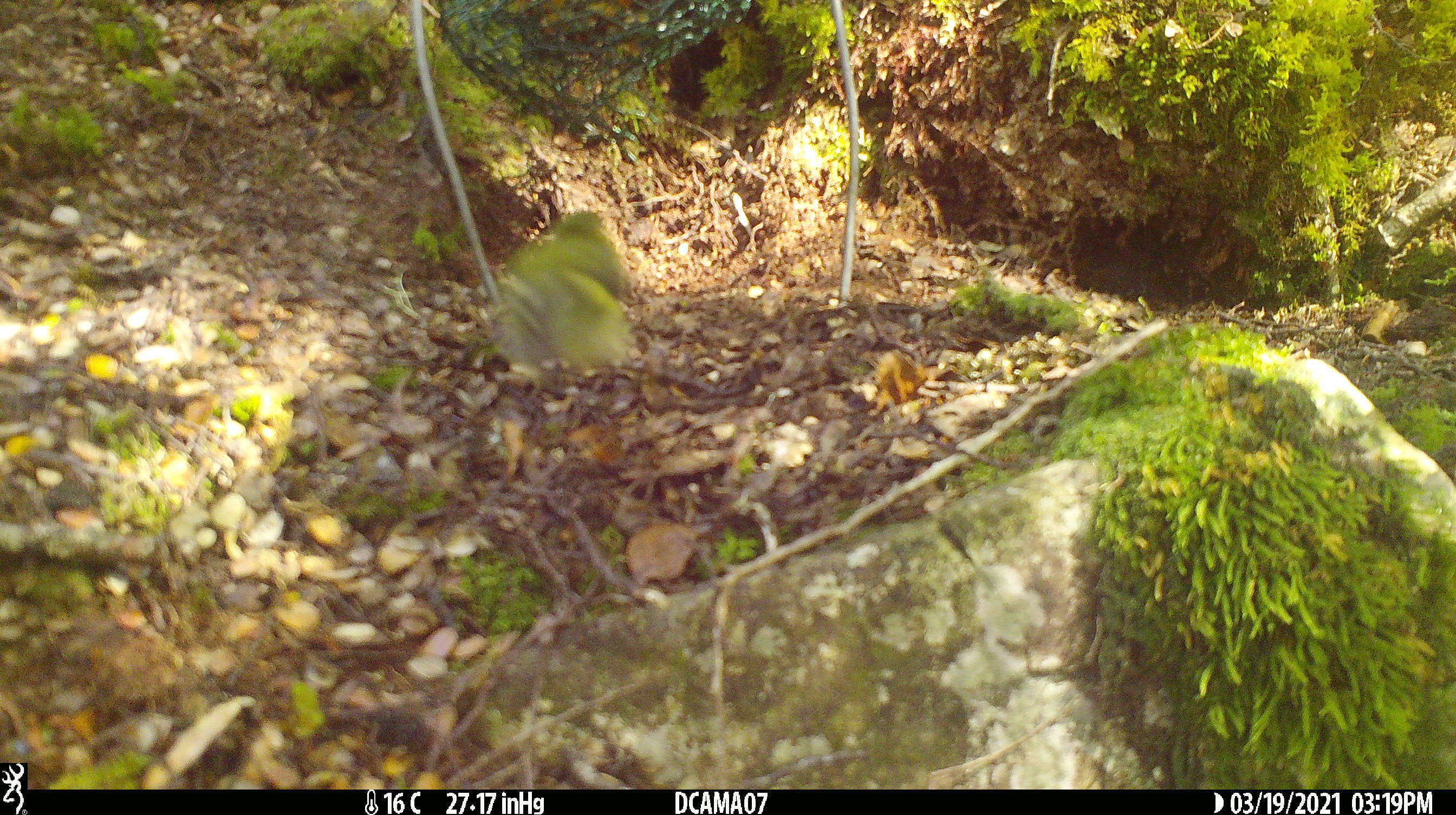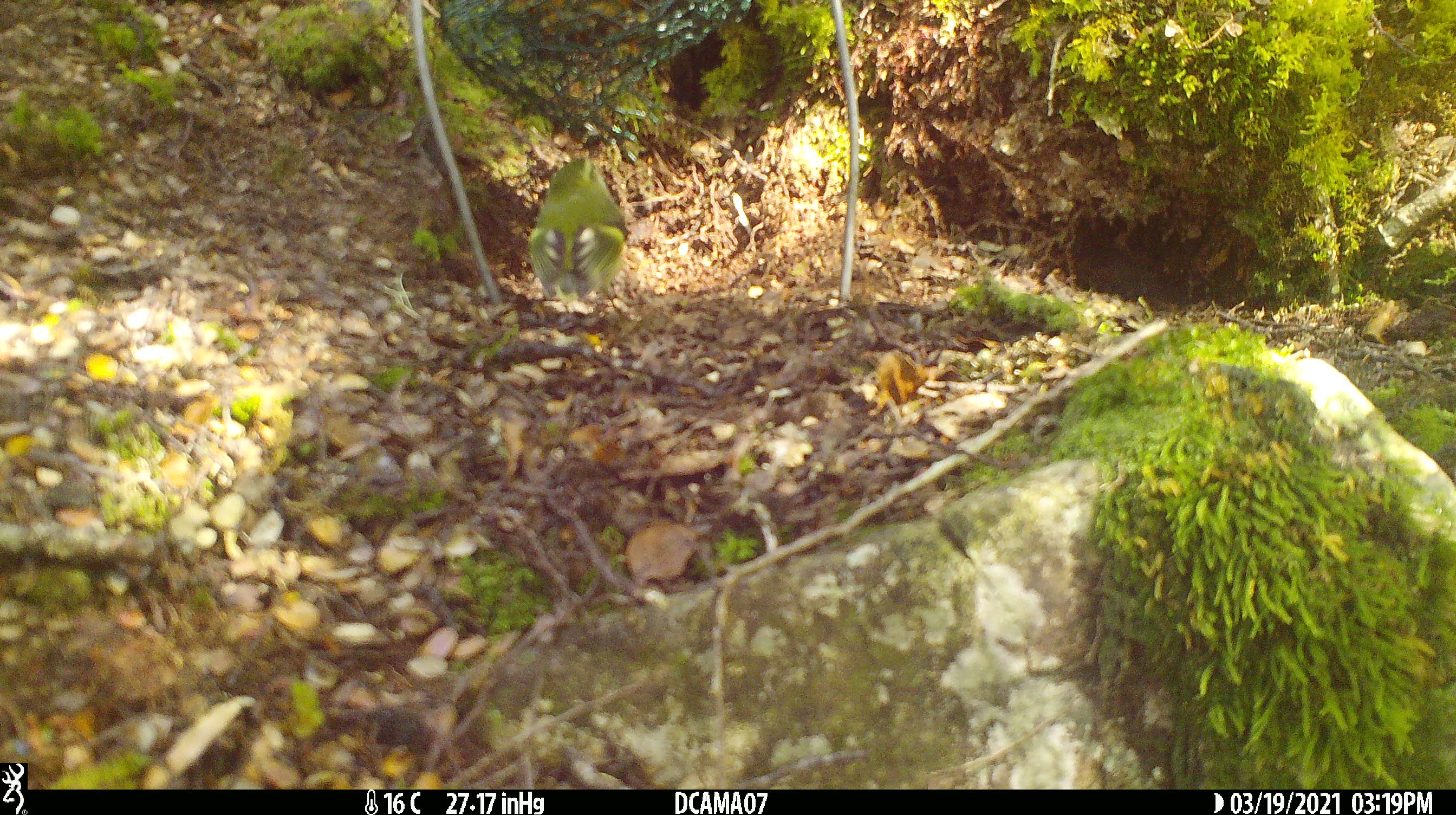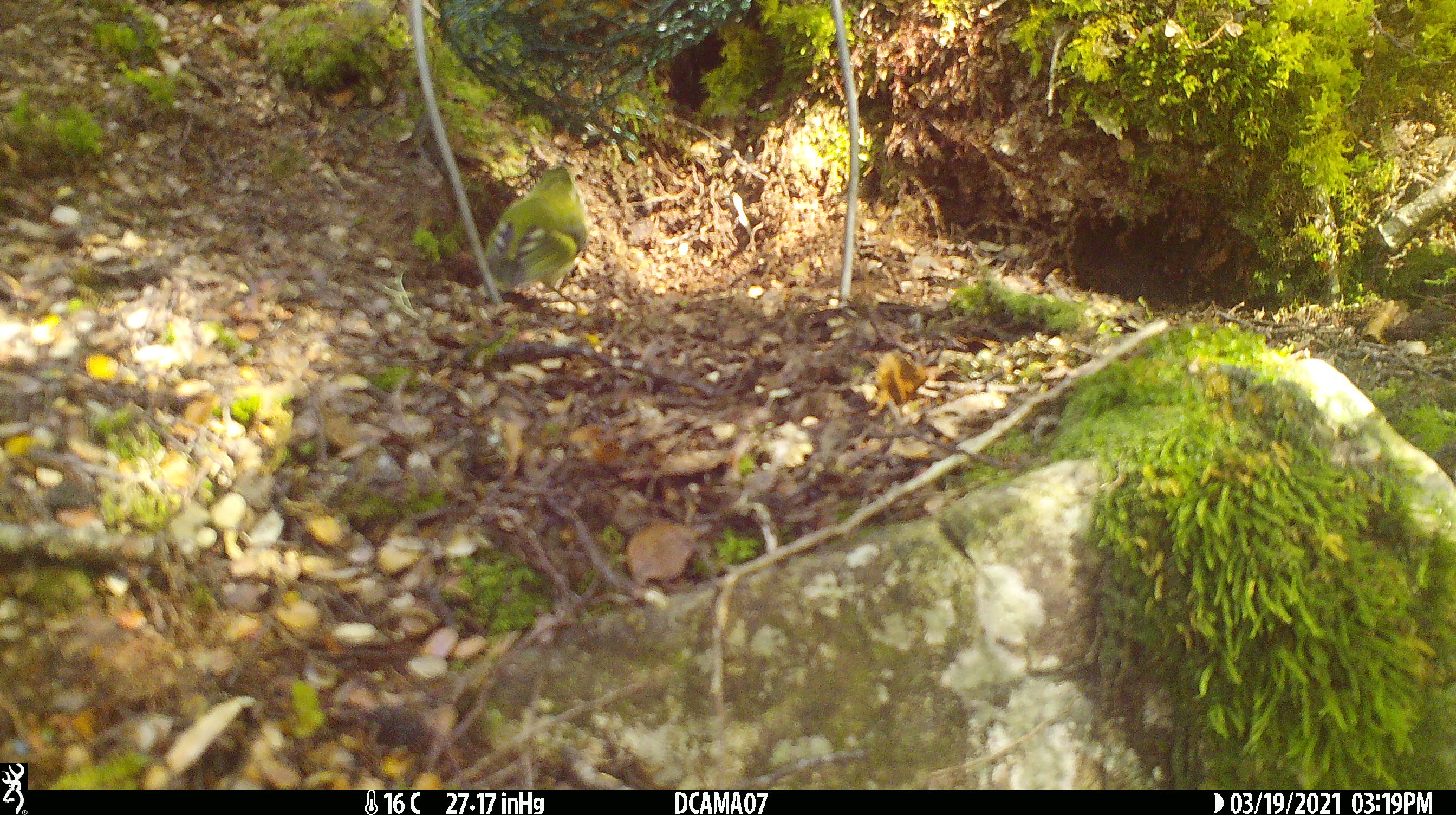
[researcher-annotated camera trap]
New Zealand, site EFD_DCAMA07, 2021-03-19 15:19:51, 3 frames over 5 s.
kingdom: Animalia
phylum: Chordata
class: Aves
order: Passeriformes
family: Acanthisittidae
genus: Acanthisitta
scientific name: Acanthisitta chloris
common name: rifleman